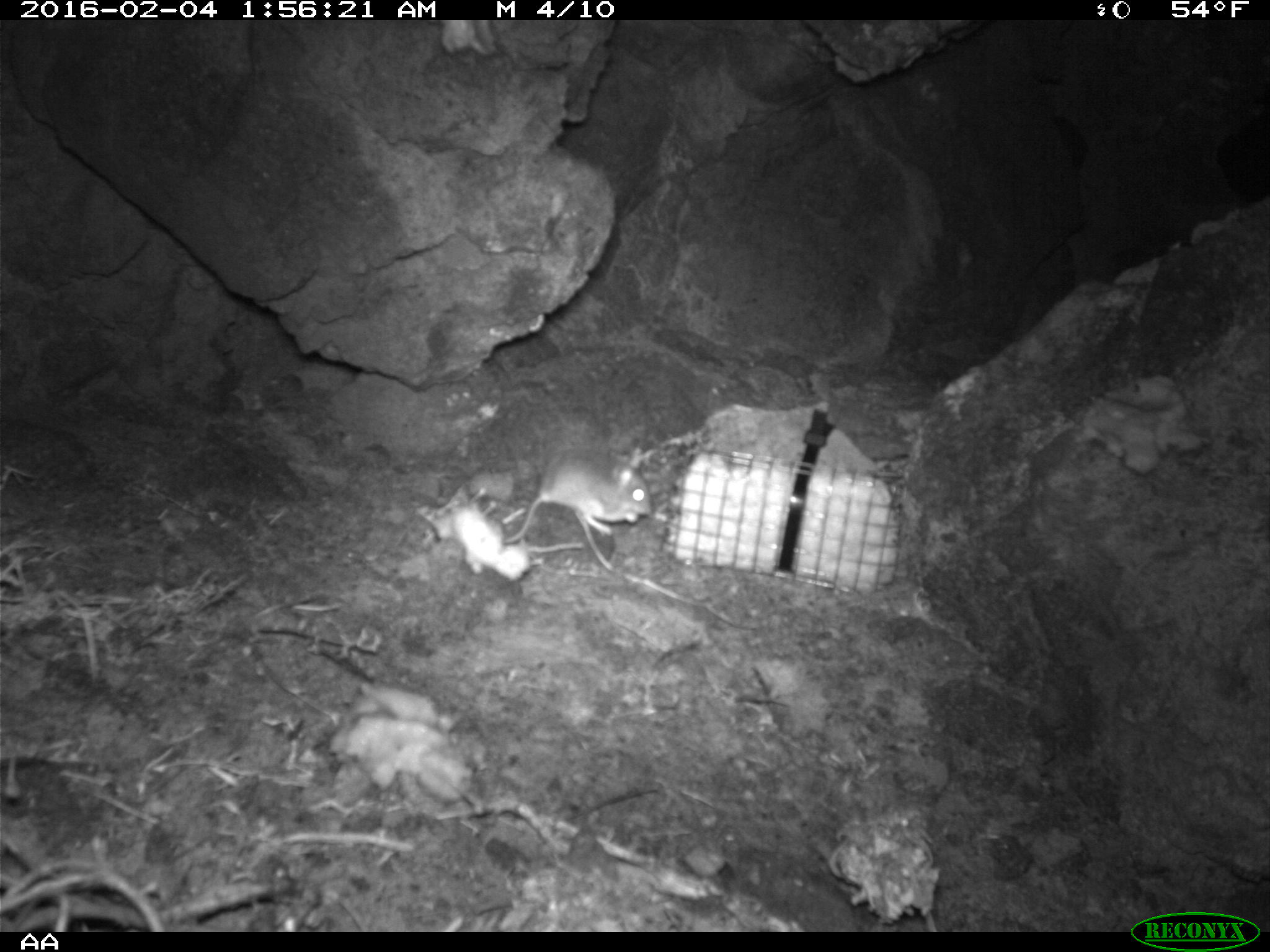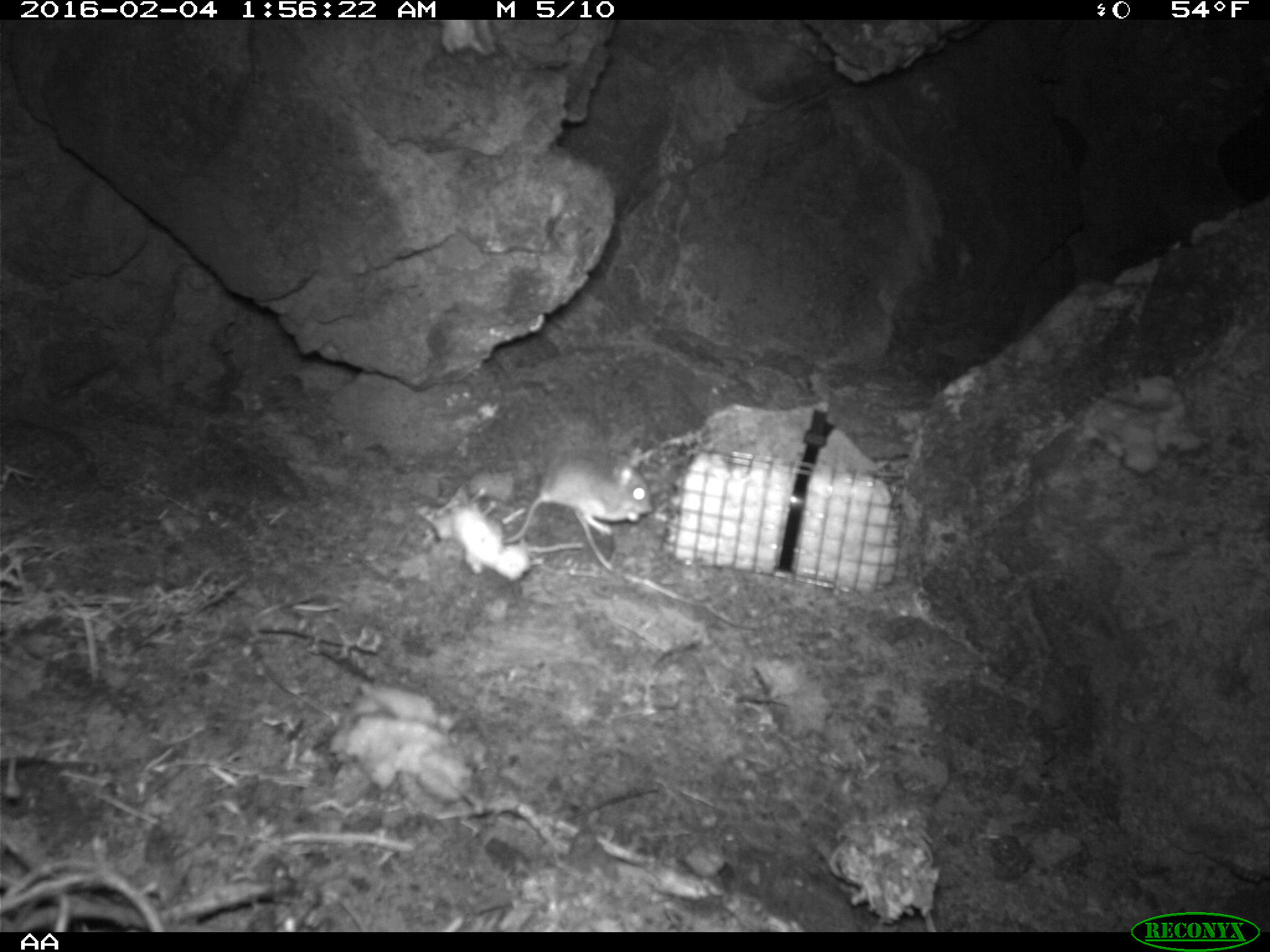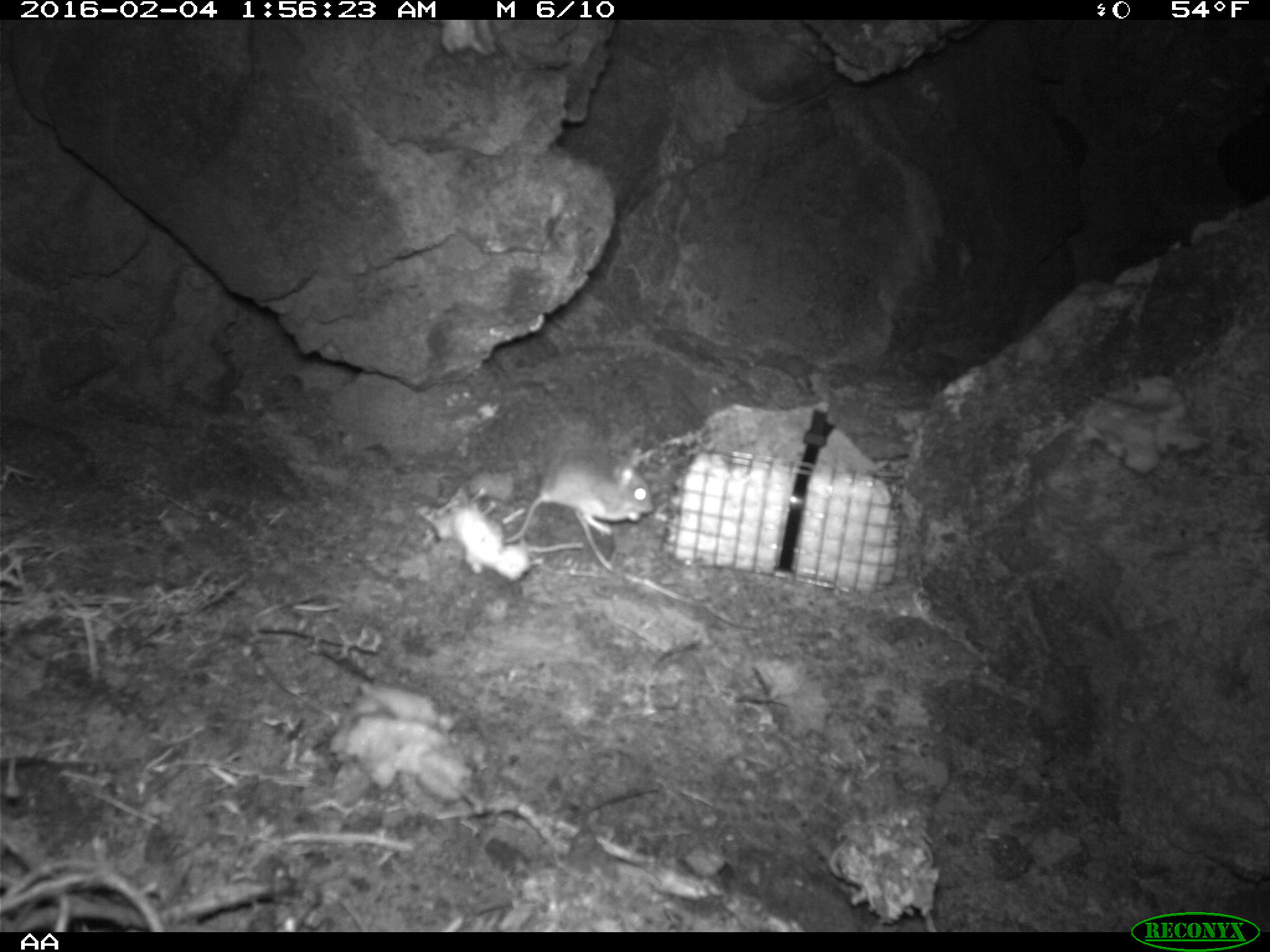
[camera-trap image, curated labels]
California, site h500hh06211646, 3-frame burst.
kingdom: Animalia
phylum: Chordata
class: Mammalia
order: Rodentia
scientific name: Rodentia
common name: rodent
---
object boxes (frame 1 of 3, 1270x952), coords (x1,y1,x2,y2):
rodent: (504,447,651,542)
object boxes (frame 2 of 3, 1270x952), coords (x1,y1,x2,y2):
rodent: (503,449,653,543)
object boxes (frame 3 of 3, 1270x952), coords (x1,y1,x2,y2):
rodent: (503,450,655,549)